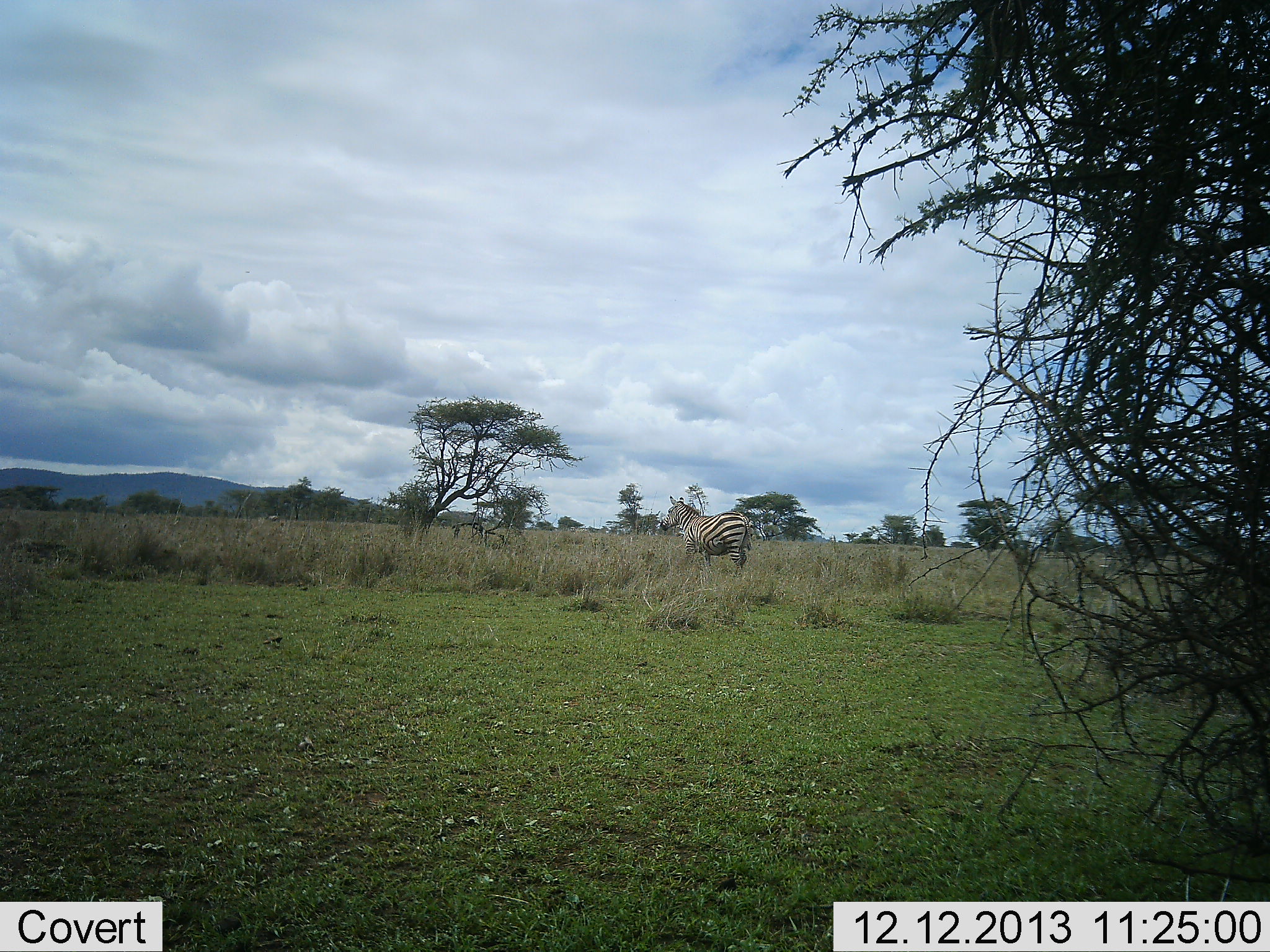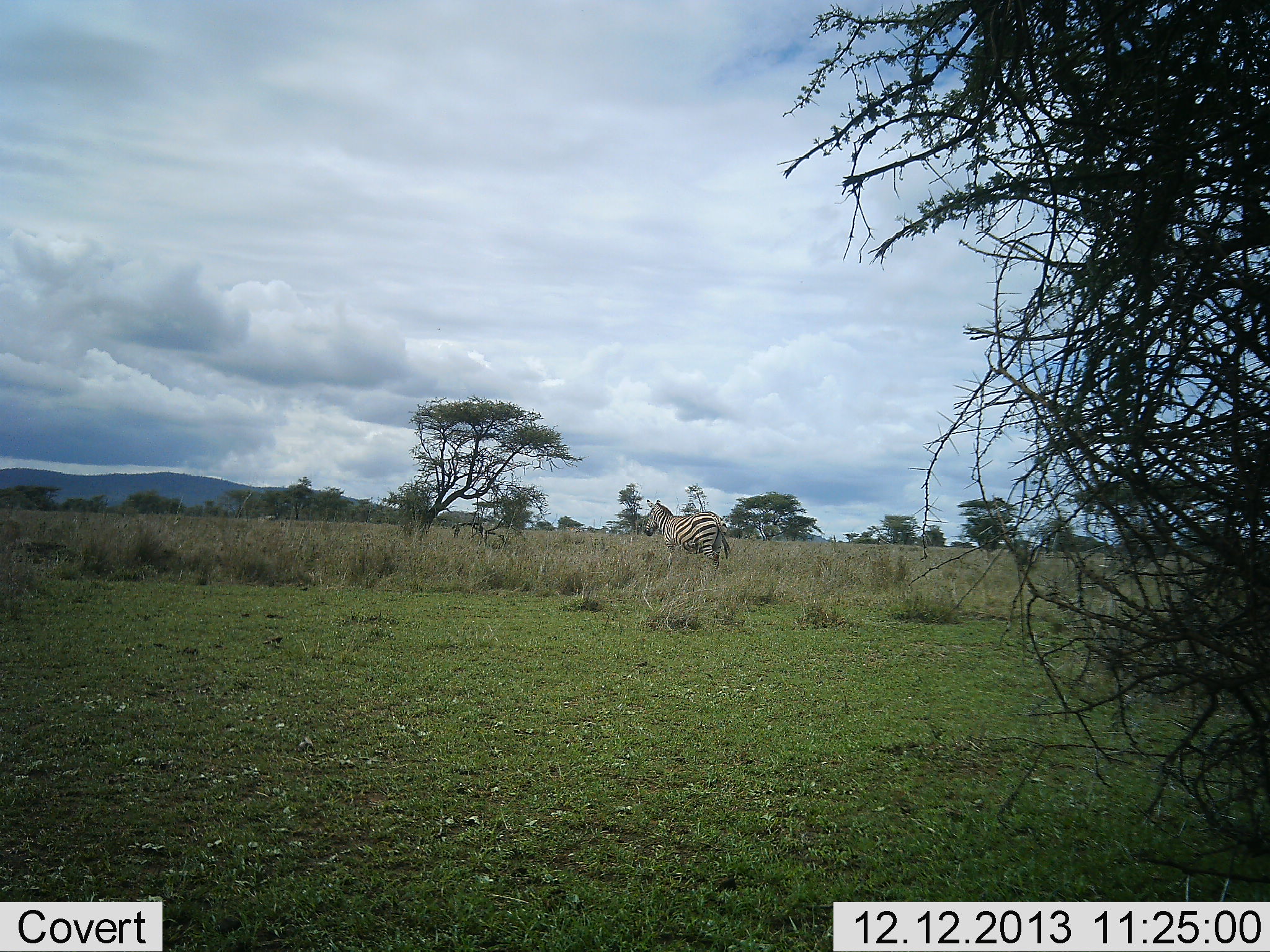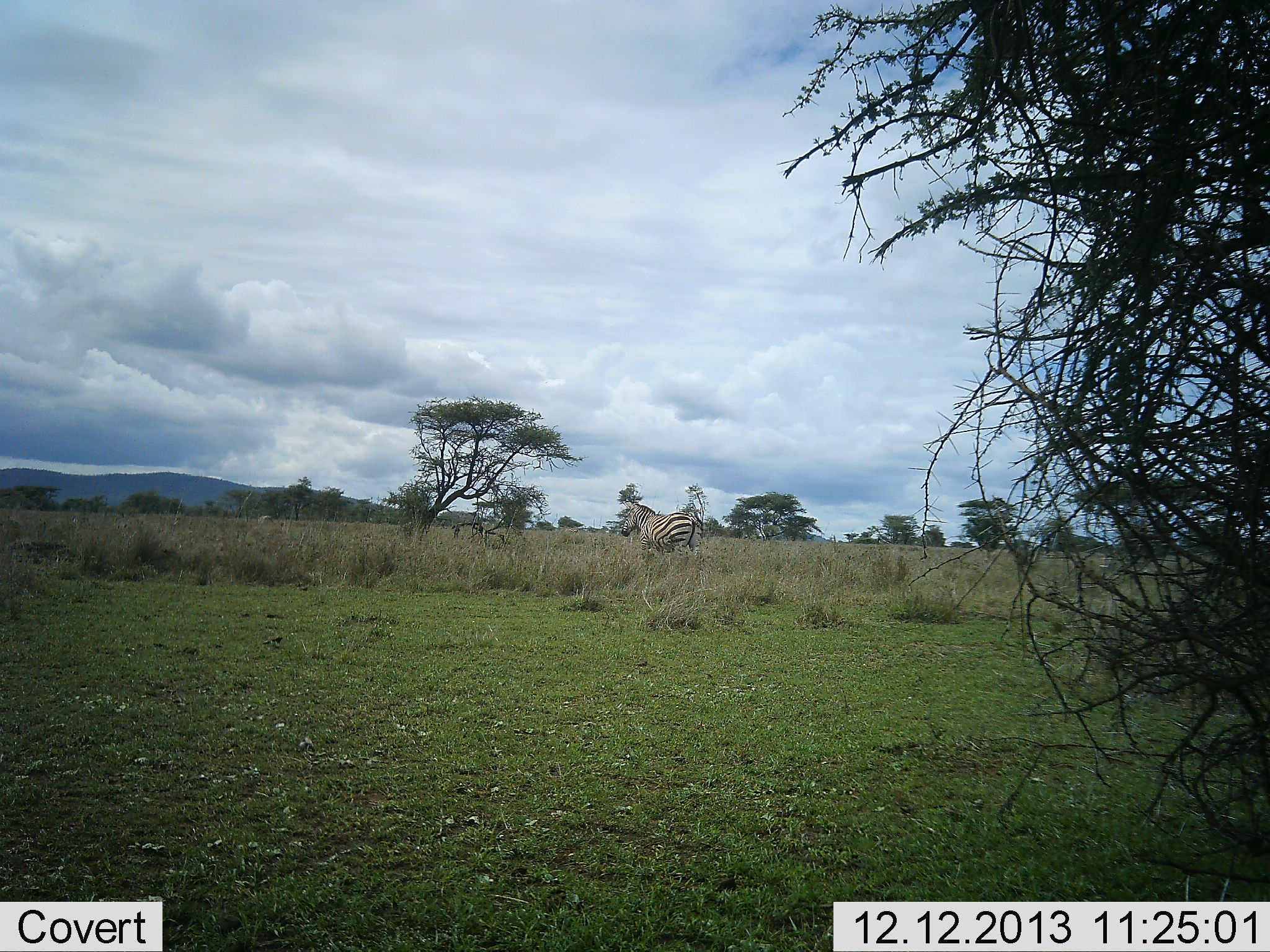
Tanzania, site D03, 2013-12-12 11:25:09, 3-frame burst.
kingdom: Animalia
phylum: Chordata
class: Mammalia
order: Perissodactyla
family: Equidae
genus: Equus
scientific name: Equus quagga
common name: plains zebra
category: zebra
Zebra (plains zebra) (Equus quagga), count 1. Behavior (volunteer vote fractions): standing 10%, resting 0%, moving 90%, interacting 0%. Young present (vote fraction): 0%. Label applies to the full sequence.